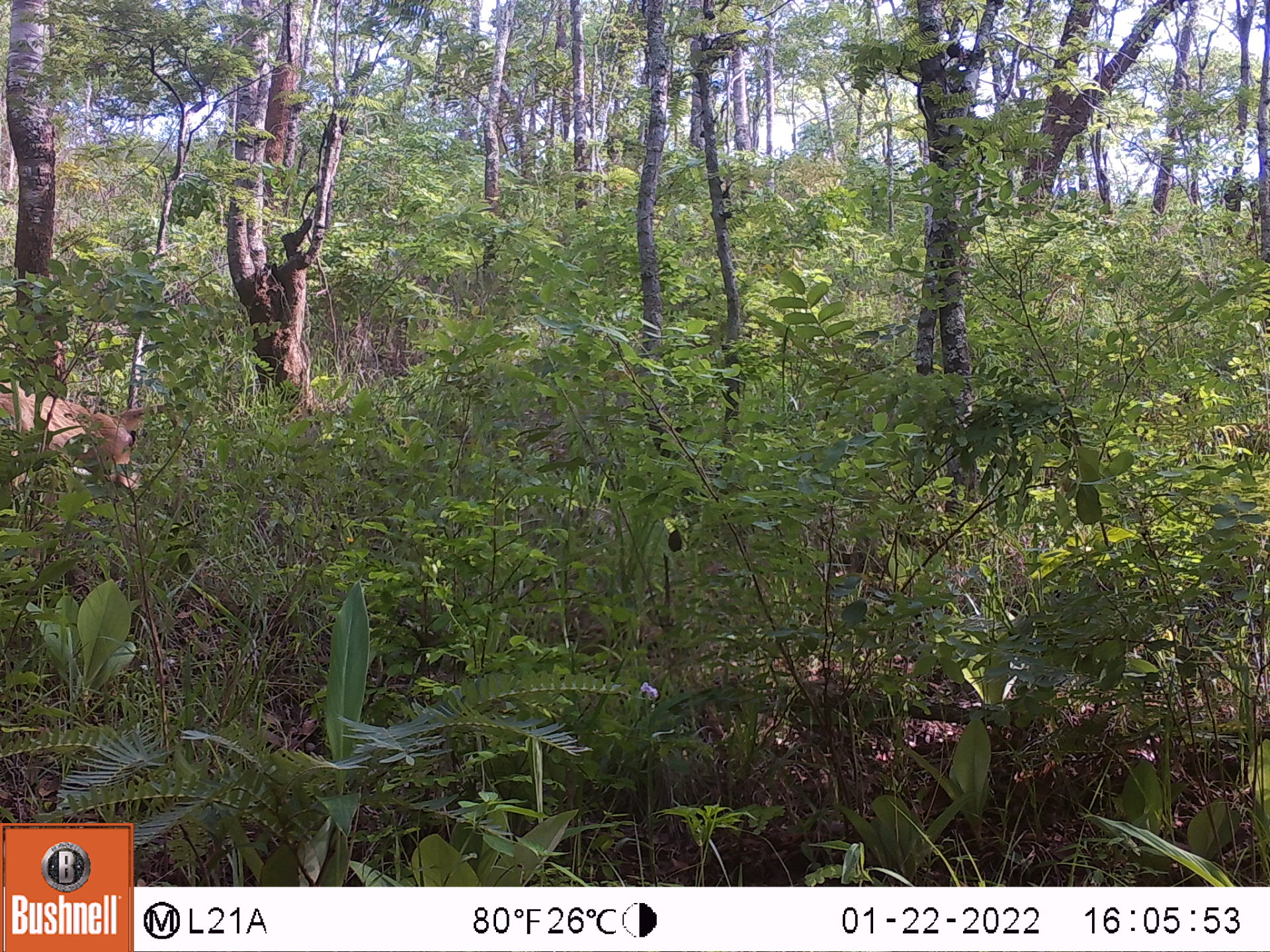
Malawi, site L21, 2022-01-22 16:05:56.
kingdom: Animalia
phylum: Chordata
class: Mammalia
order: Primates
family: Cercopithecidae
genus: Papio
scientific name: Papio cynocephalus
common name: yellow baboon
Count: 1.